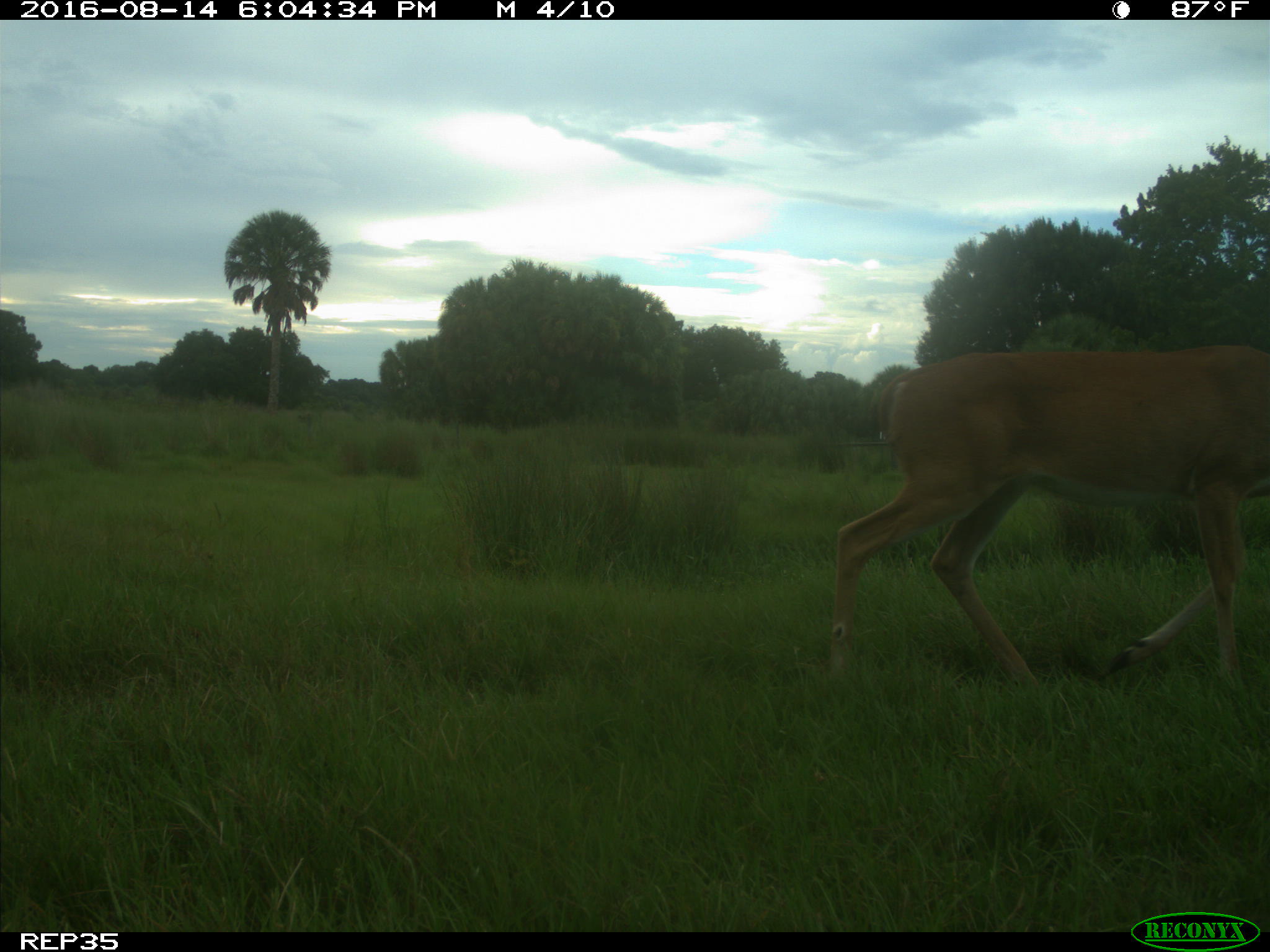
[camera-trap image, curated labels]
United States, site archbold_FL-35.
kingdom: Animalia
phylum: Chordata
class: Mammalia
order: Artiodactyla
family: Cervidae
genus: Odocoileus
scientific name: Odocoileus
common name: deer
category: unidentified deer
Unidentified deer (deer) (Odocoileus).